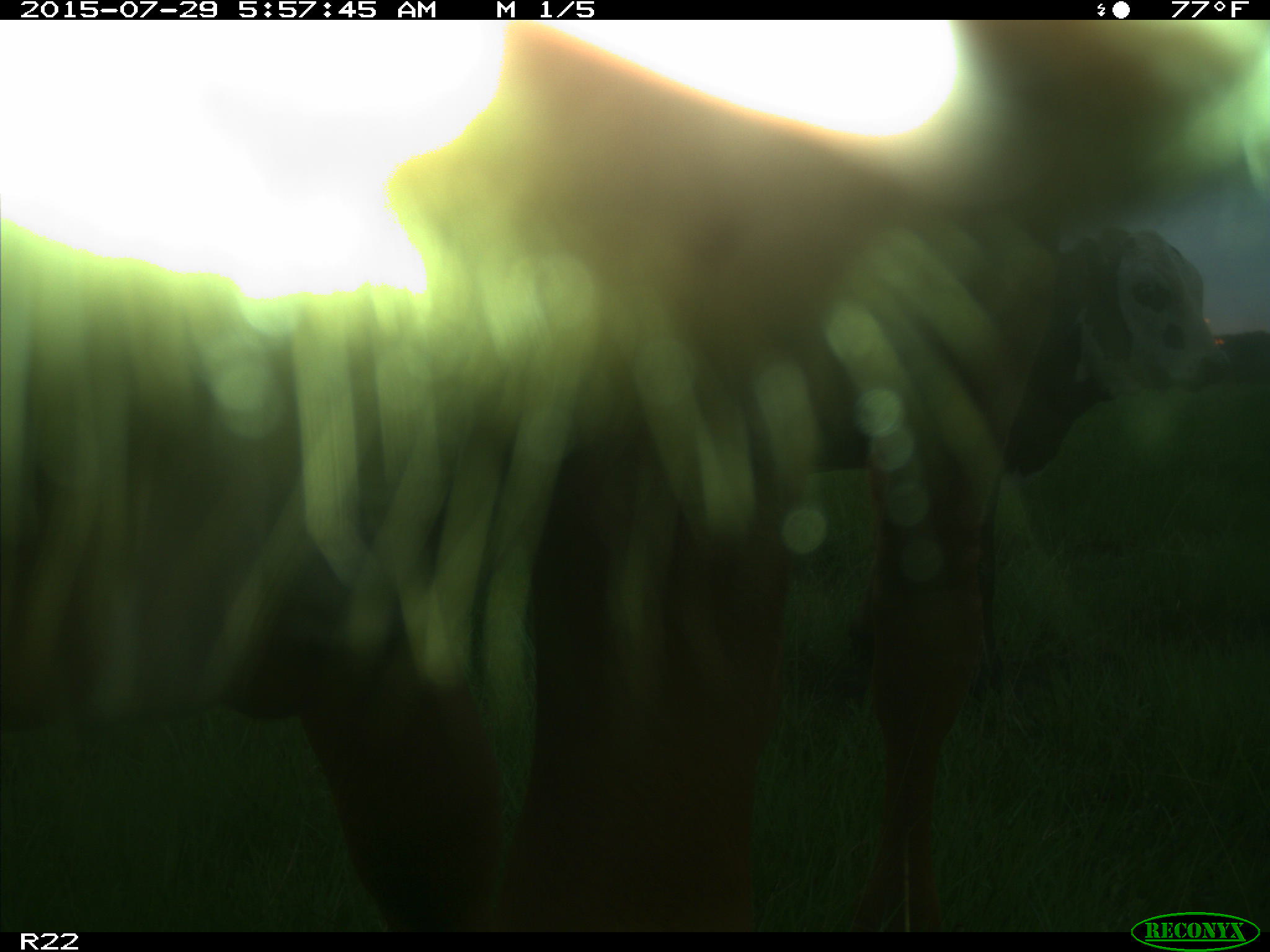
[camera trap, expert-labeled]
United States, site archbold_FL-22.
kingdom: Animalia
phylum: Chordata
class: Mammalia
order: Artiodactyla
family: Bovidae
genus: Bos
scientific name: Bos taurus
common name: domestic cow